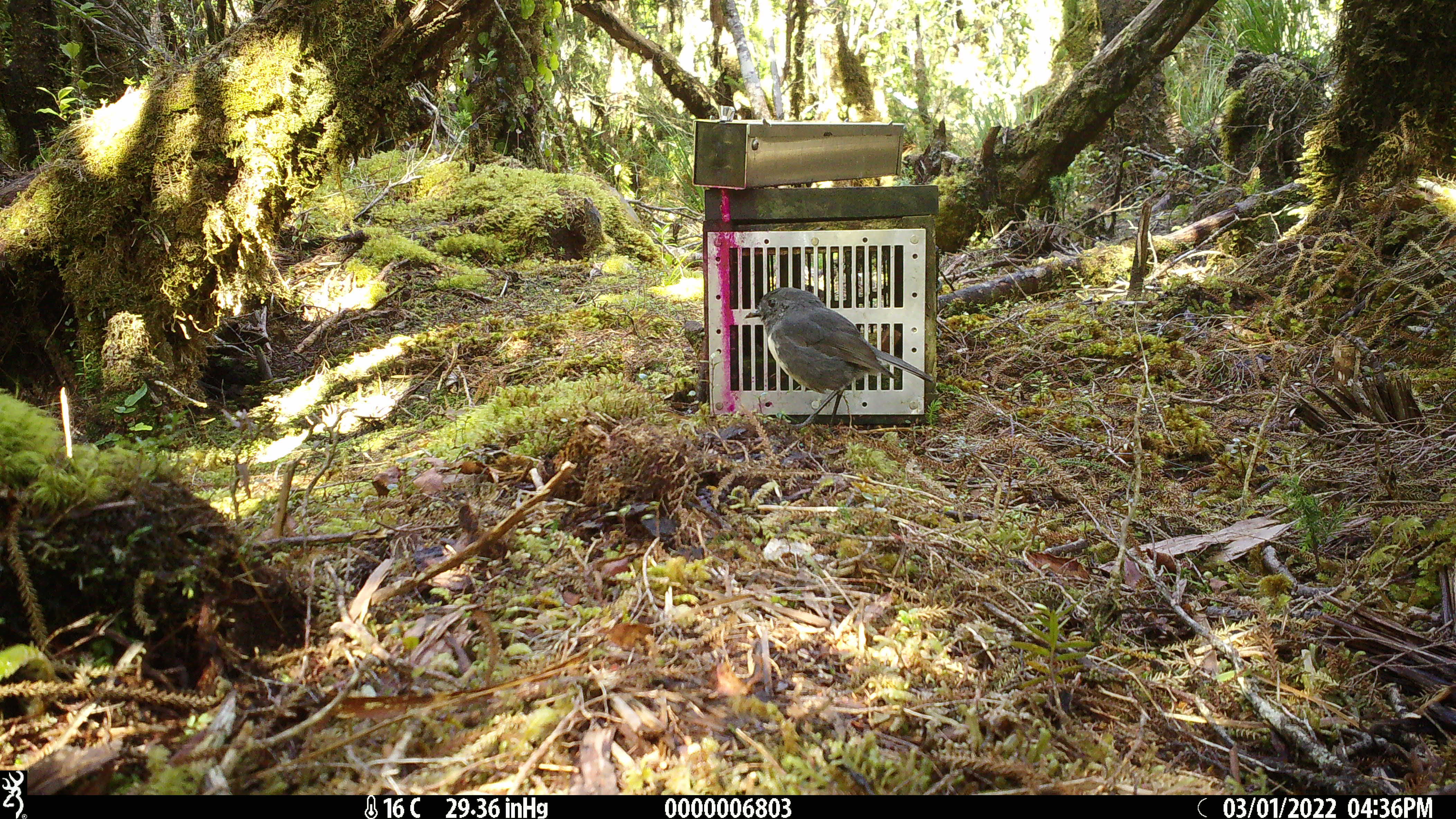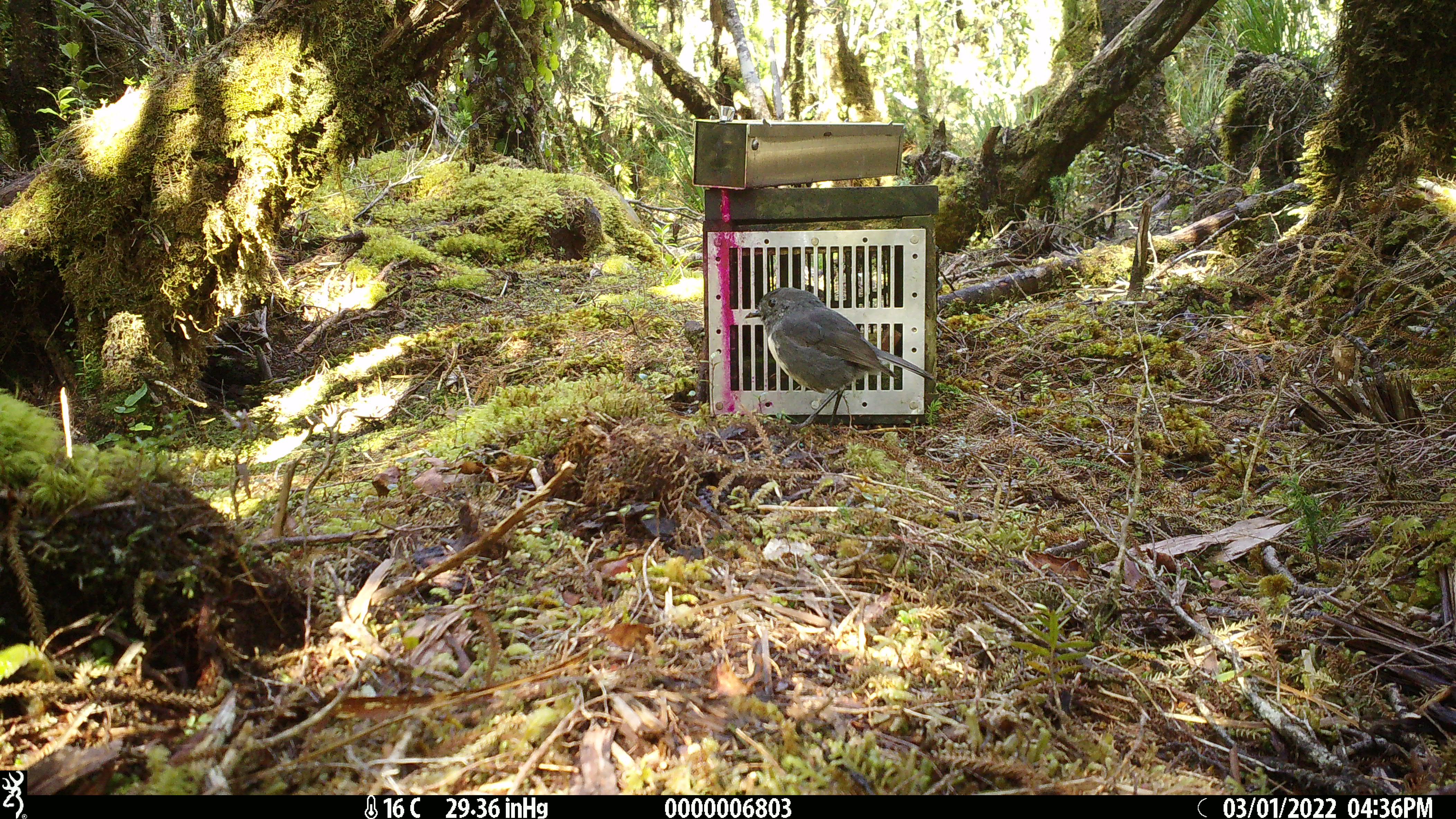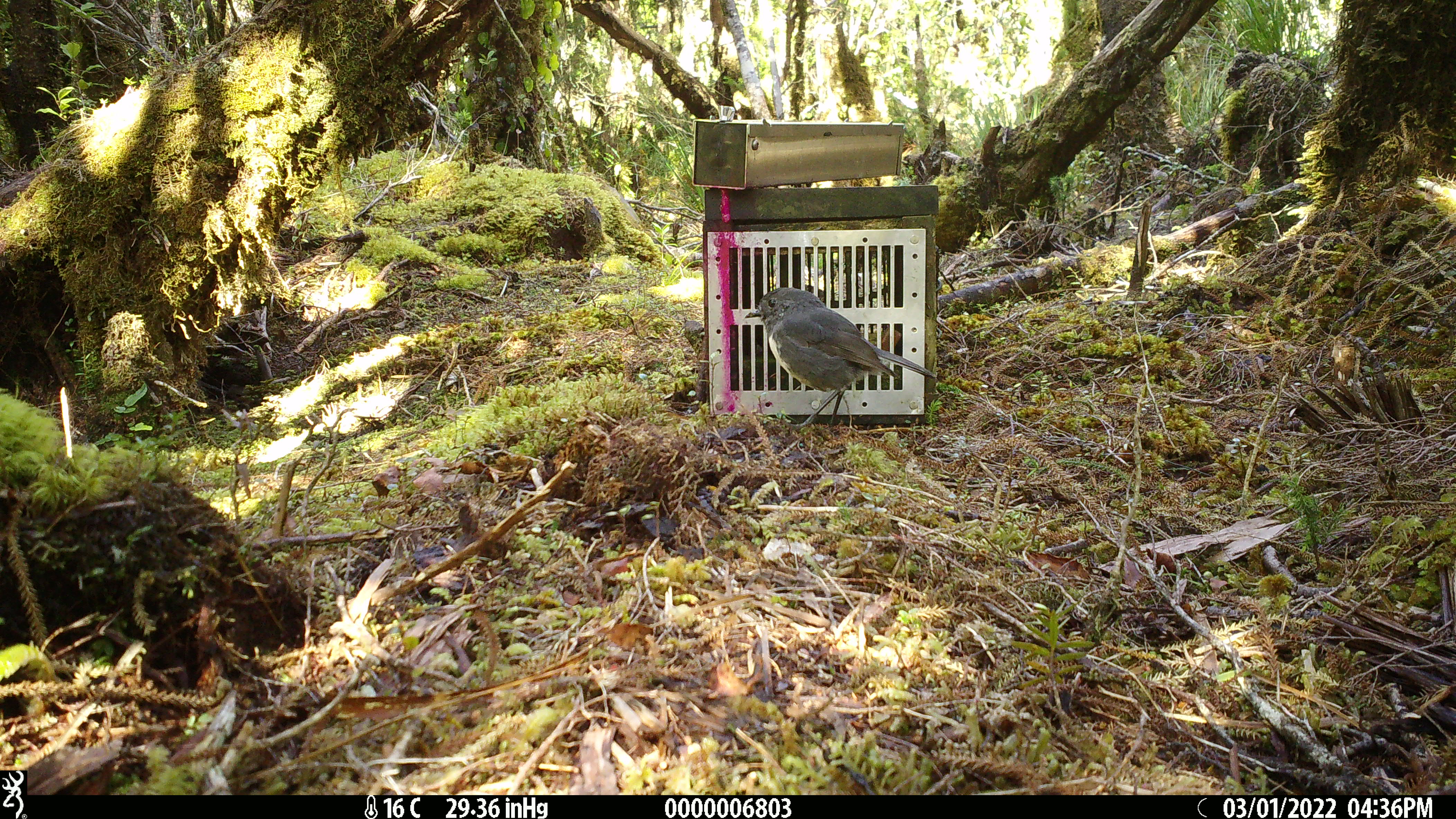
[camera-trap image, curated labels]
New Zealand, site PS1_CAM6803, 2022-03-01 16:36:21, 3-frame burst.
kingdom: Animalia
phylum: Chordata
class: Aves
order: Passeriformes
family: Petroicidae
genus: Petroica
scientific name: Petroica australis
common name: new zealand robin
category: robin